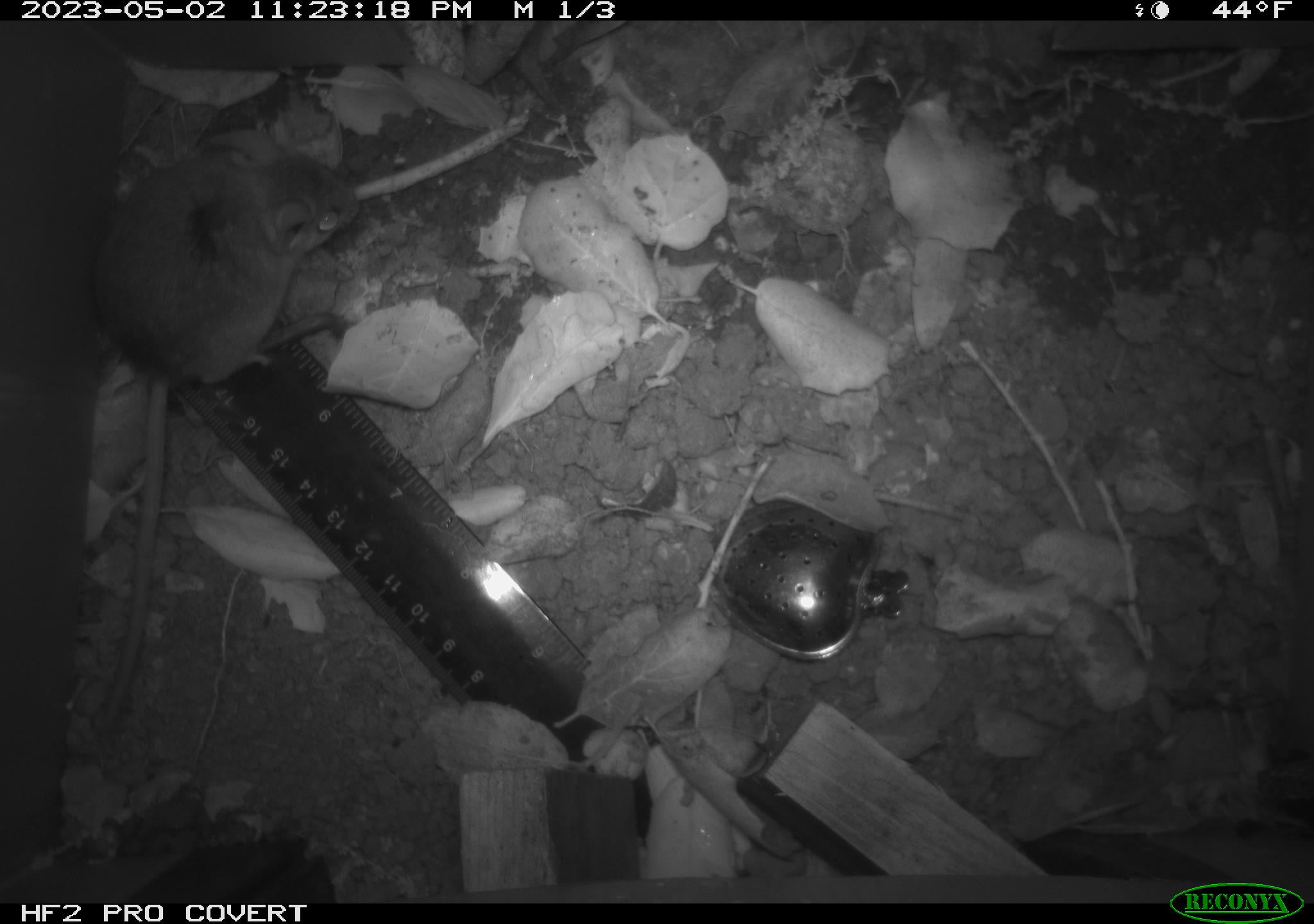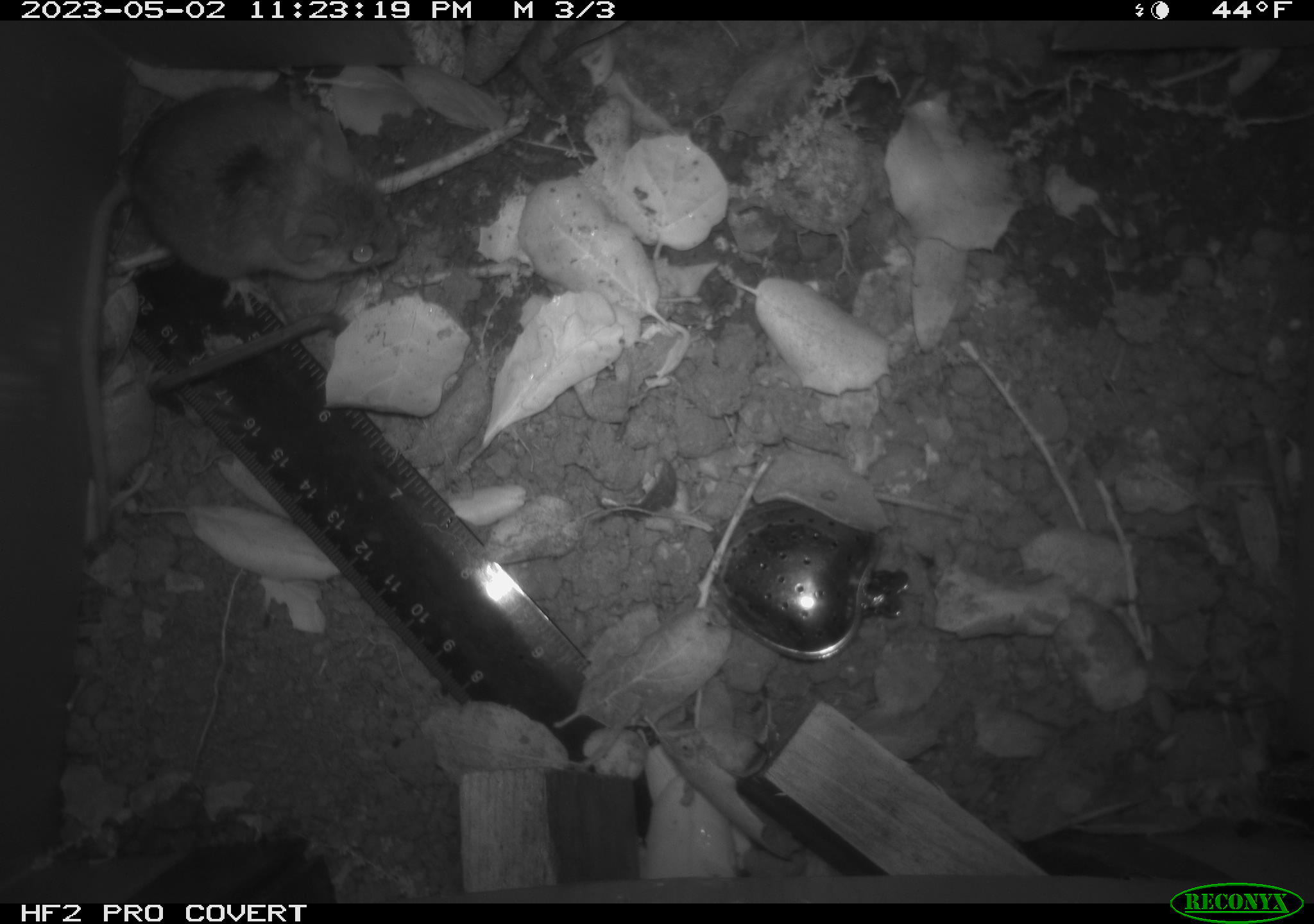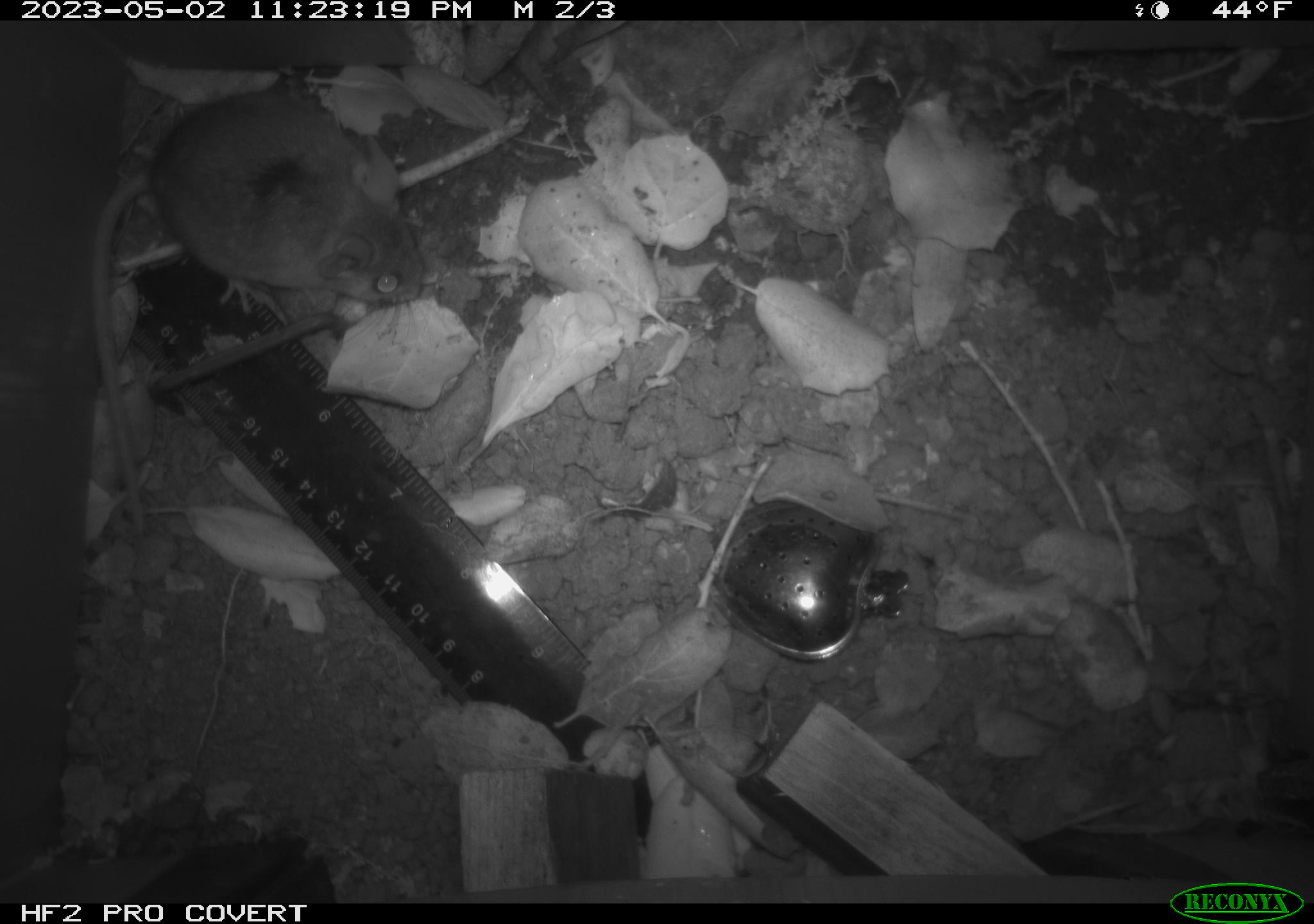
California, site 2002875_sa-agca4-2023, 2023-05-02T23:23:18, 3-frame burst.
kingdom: Animalia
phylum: Chordata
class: Mammalia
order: Rodentia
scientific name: Rodentia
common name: mouse species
Mouse species (Rodentia).